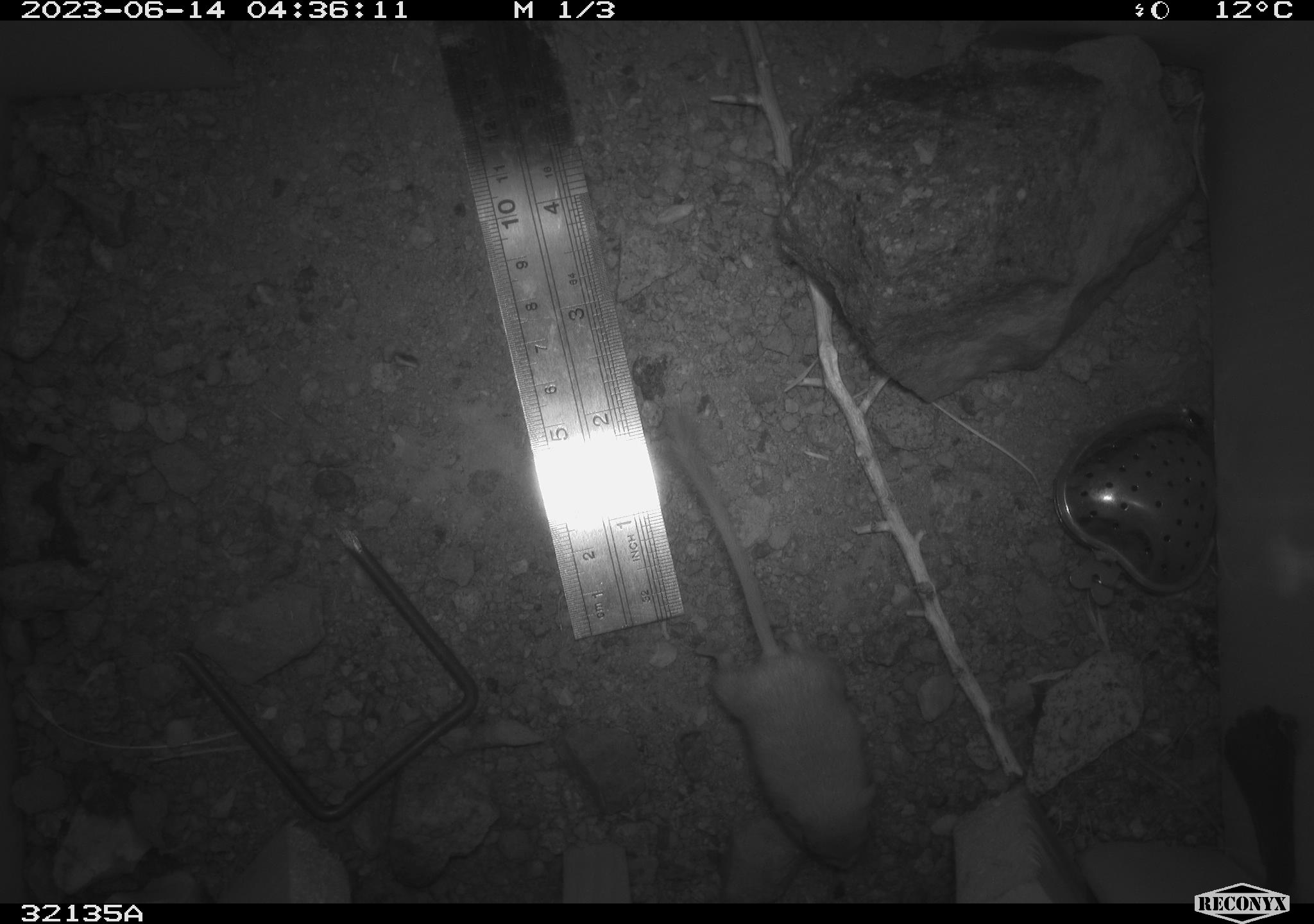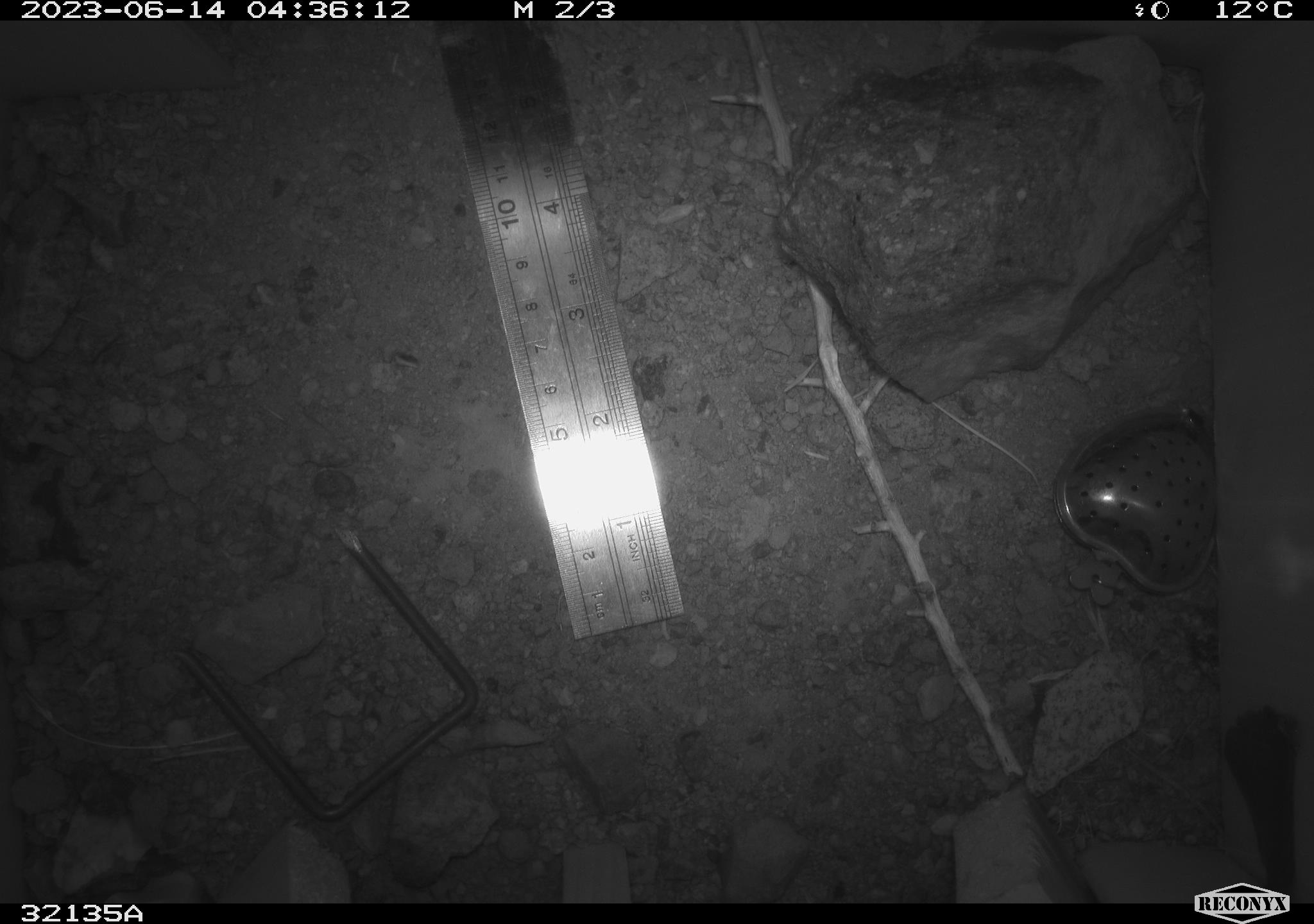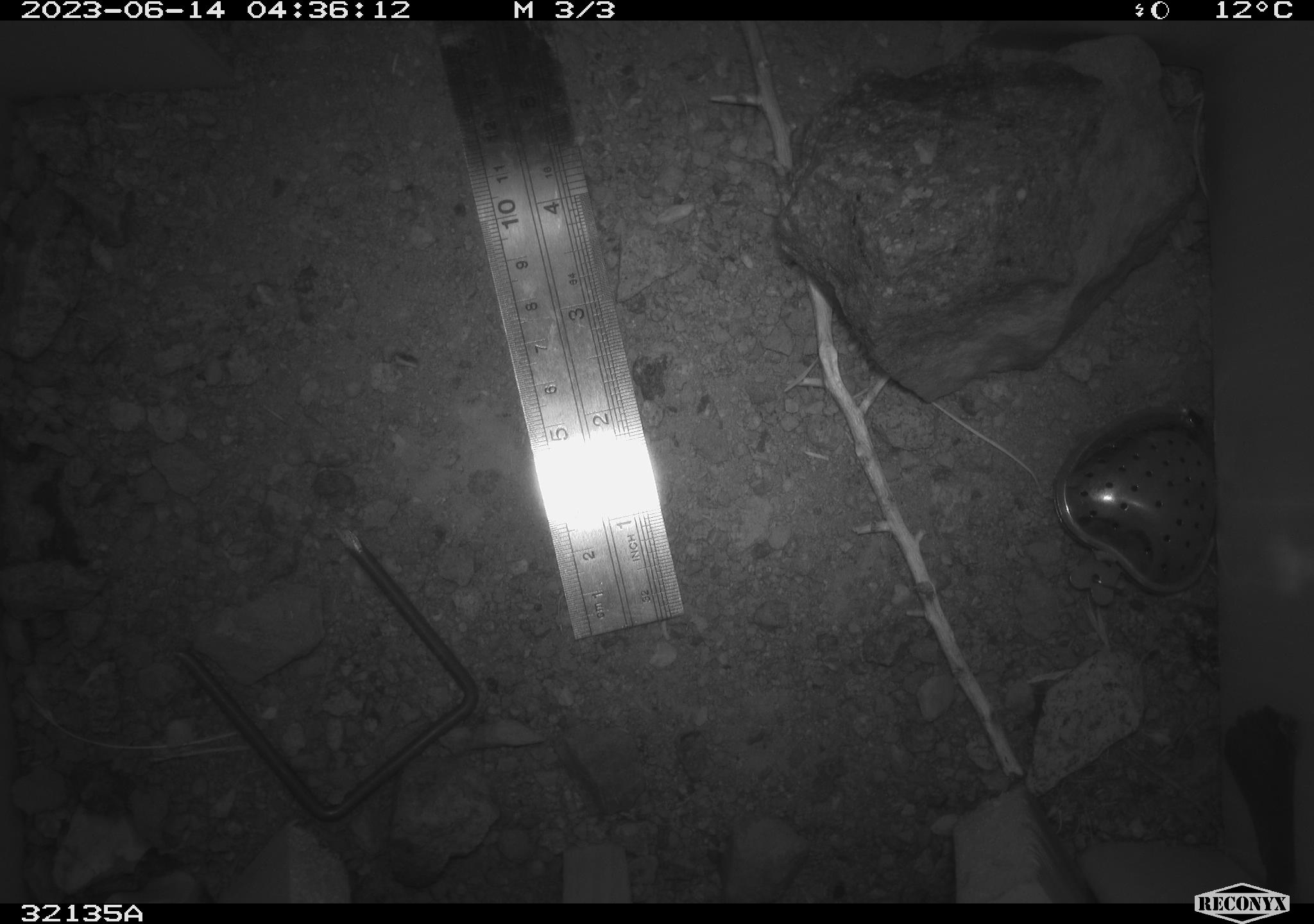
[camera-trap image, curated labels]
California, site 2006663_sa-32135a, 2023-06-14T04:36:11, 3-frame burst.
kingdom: Animalia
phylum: Chordata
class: Mammalia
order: Rodentia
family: Heteromyidae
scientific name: Heteromyidae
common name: kangaroo rats and pocket mice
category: heteromyidae family